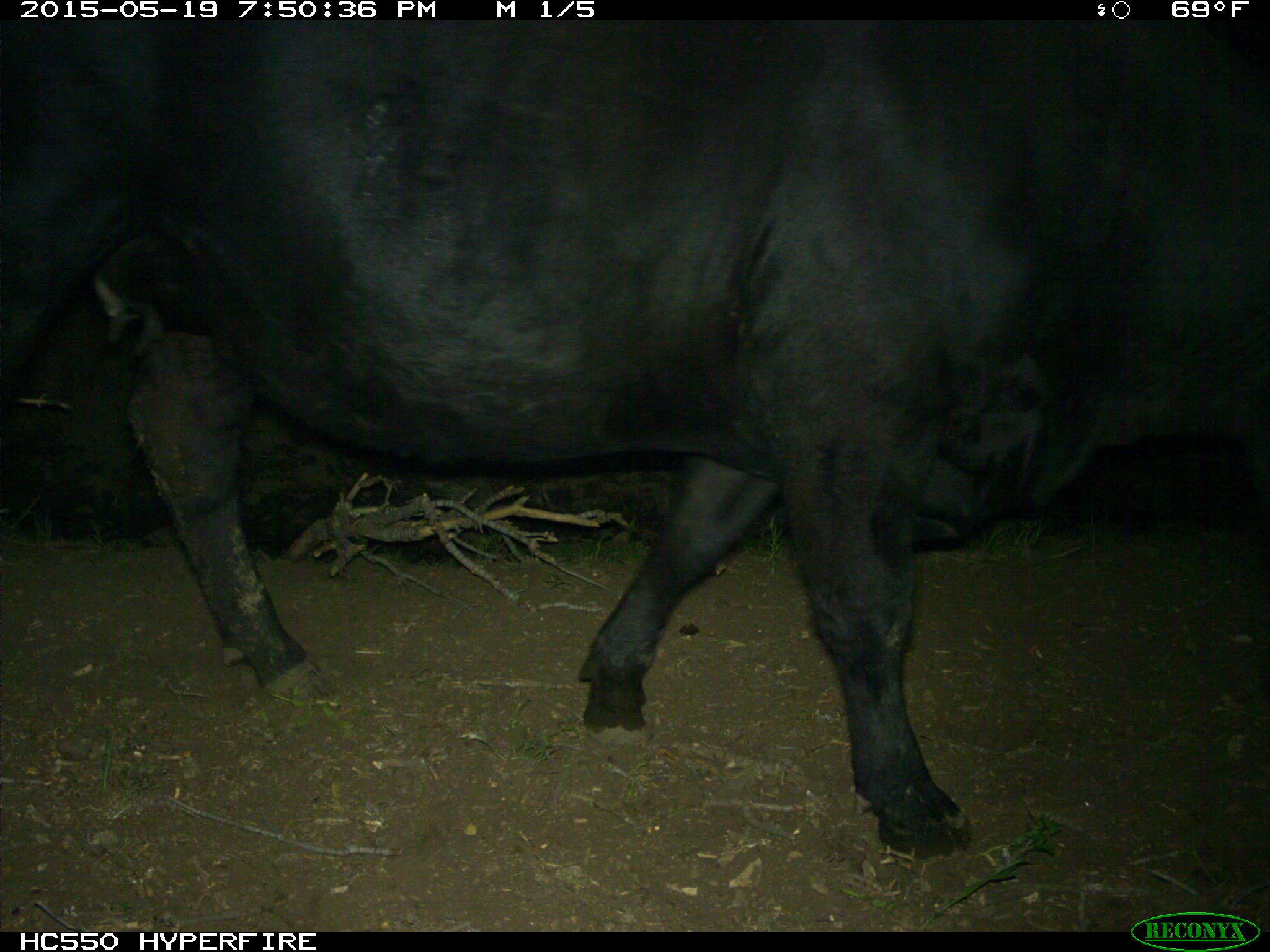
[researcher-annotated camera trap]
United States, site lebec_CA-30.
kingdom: Animalia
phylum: Chordata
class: Mammalia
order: Artiodactyla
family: Bovidae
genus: Bos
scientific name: Bos taurus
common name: domestic cow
Bos taurus (domestic cow).